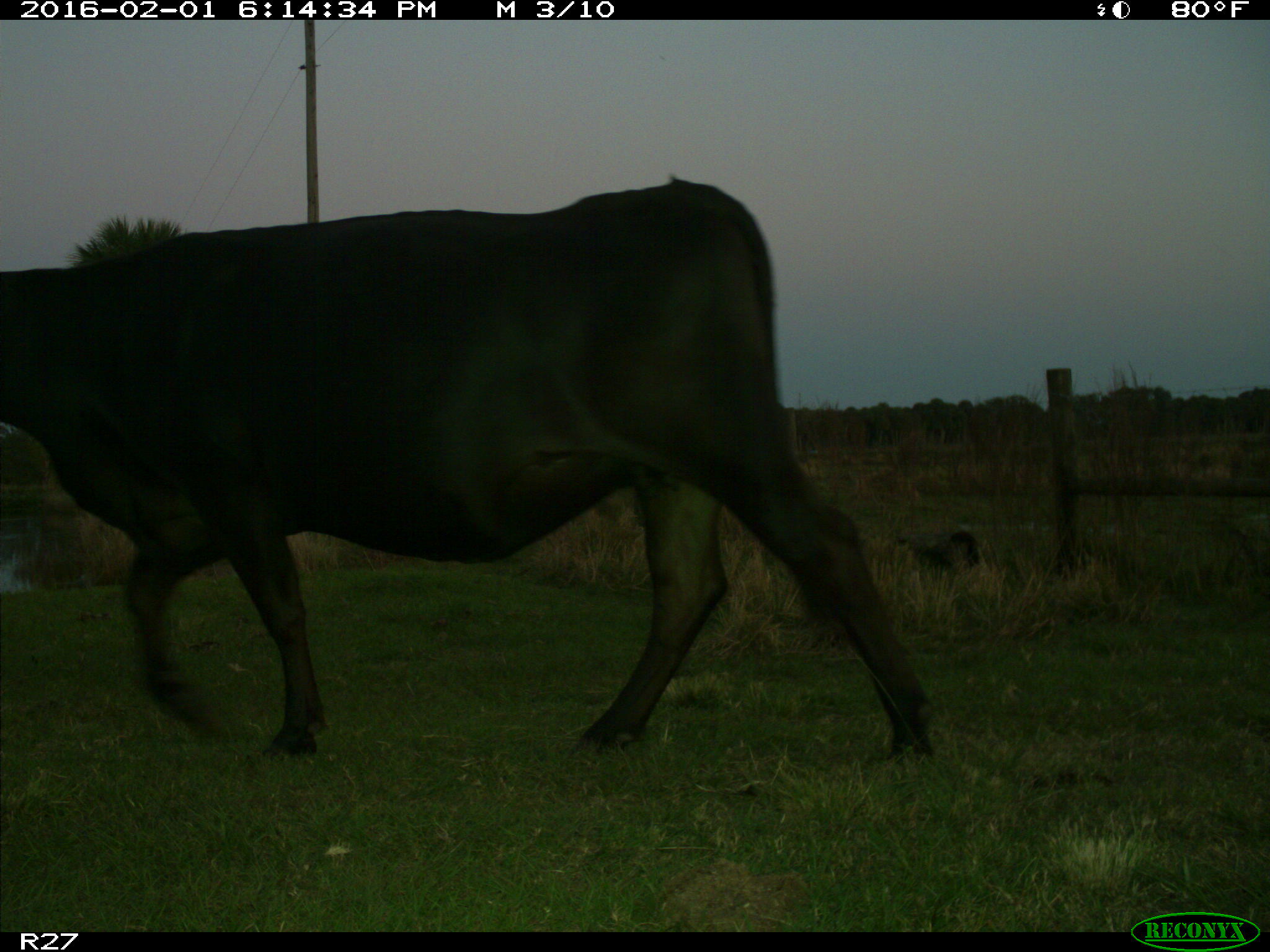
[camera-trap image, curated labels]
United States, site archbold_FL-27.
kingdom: Animalia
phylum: Chordata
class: Mammalia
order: Artiodactyla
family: Bovidae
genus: Bos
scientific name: Bos taurus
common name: domestic cow